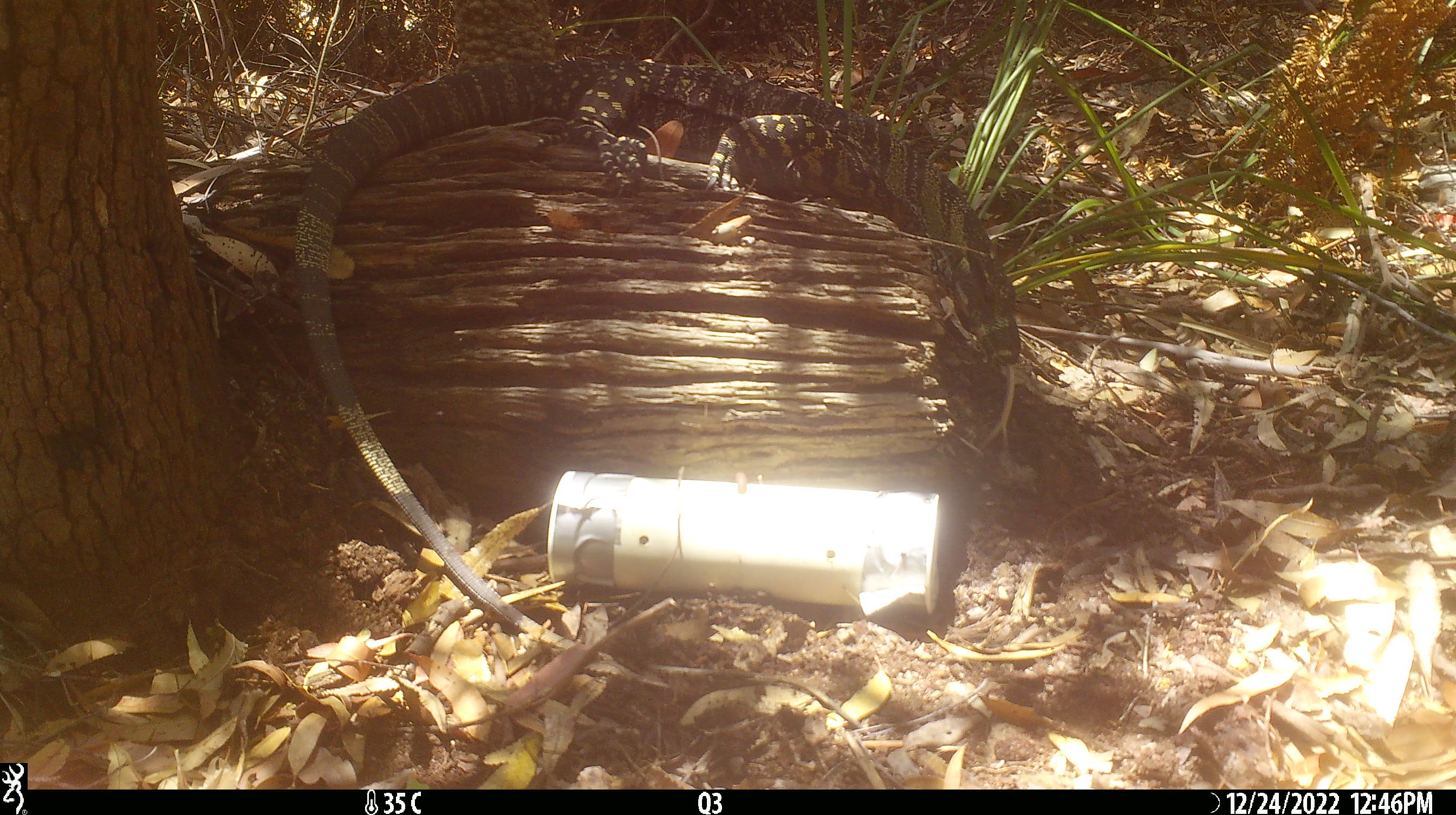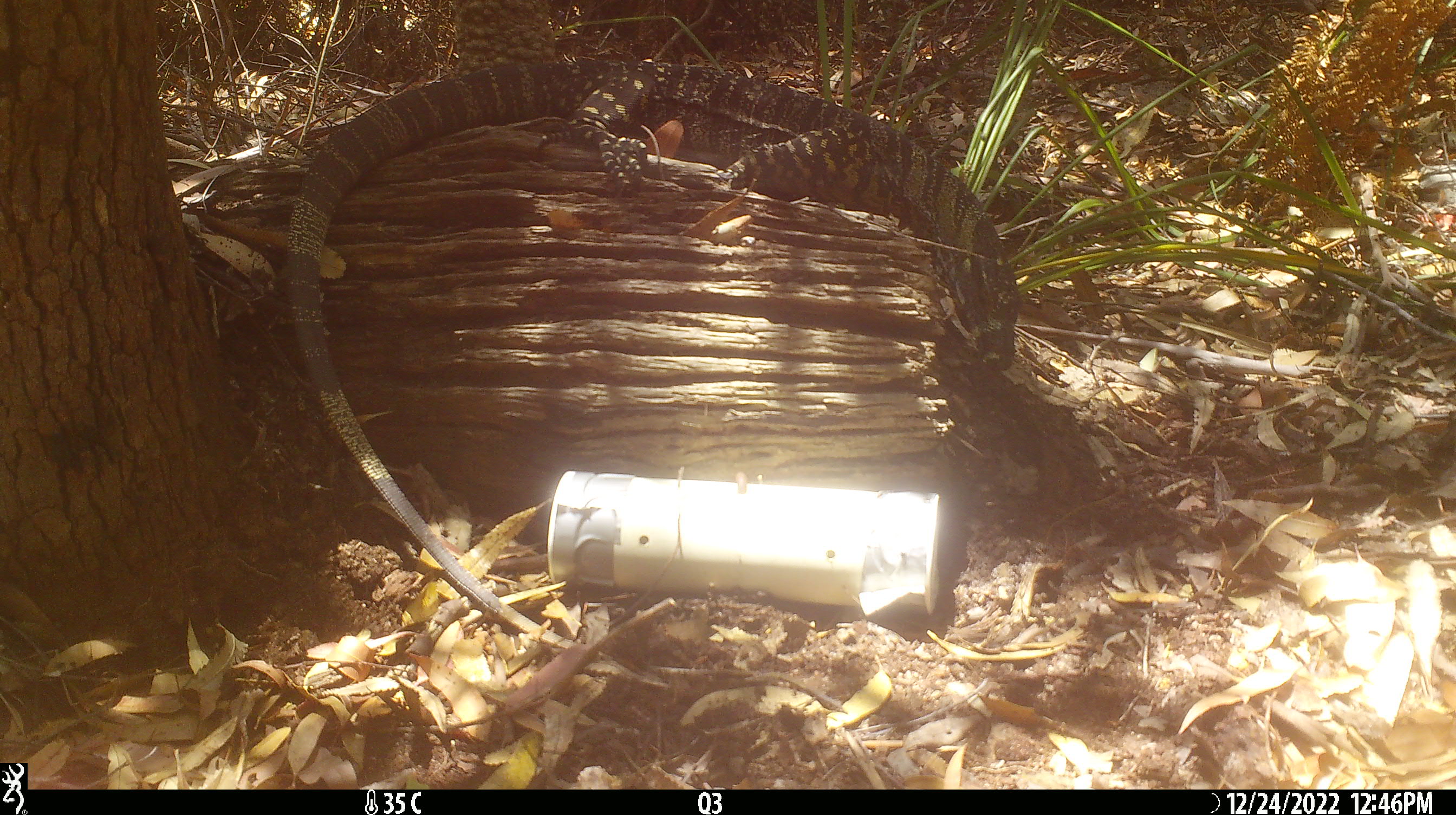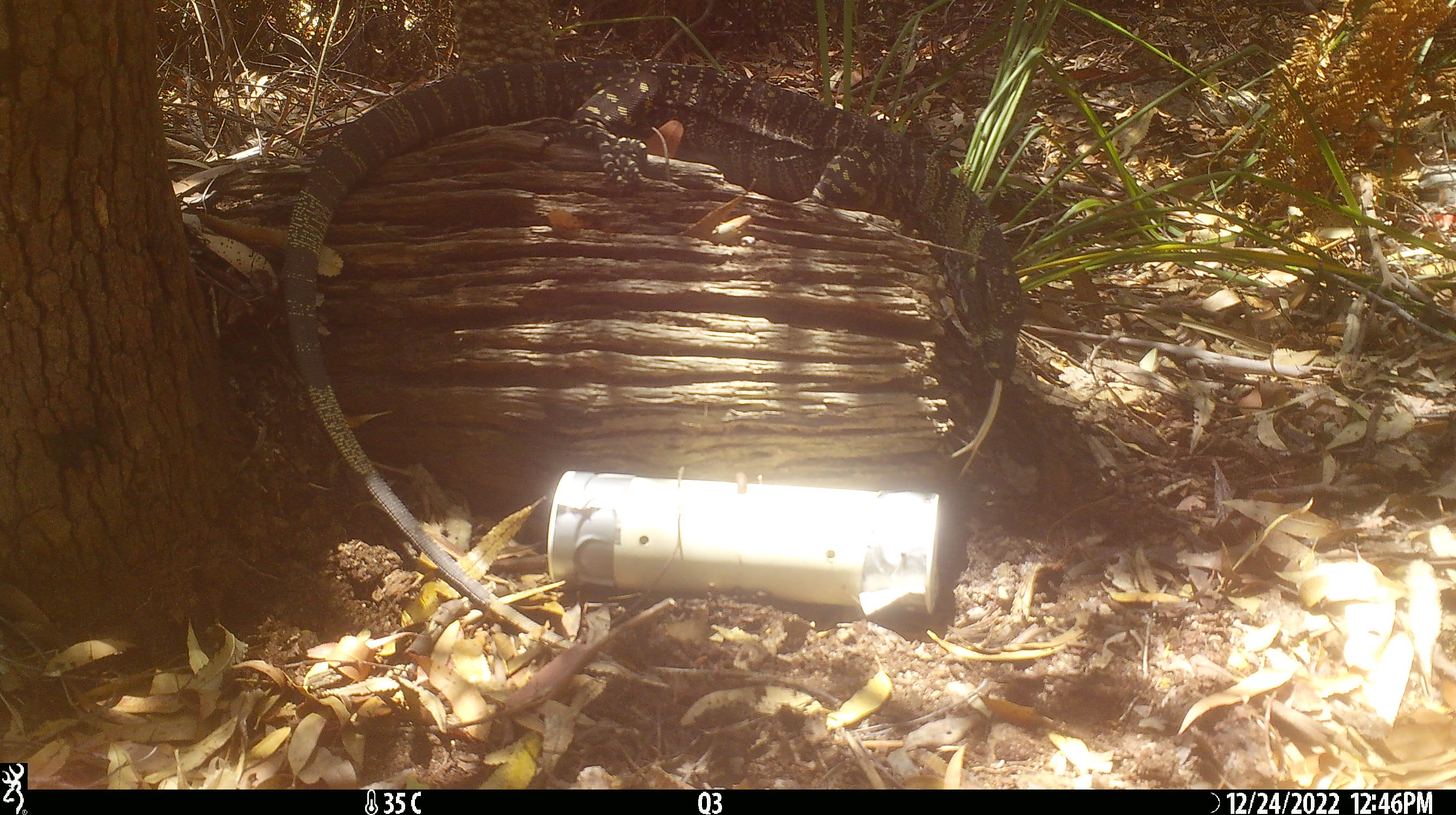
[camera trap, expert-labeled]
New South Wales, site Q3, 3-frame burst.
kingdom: Animalia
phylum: Chordata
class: Reptilia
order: Squamata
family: Varanidae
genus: Varanus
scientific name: Varanus varius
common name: lace monitor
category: goanna